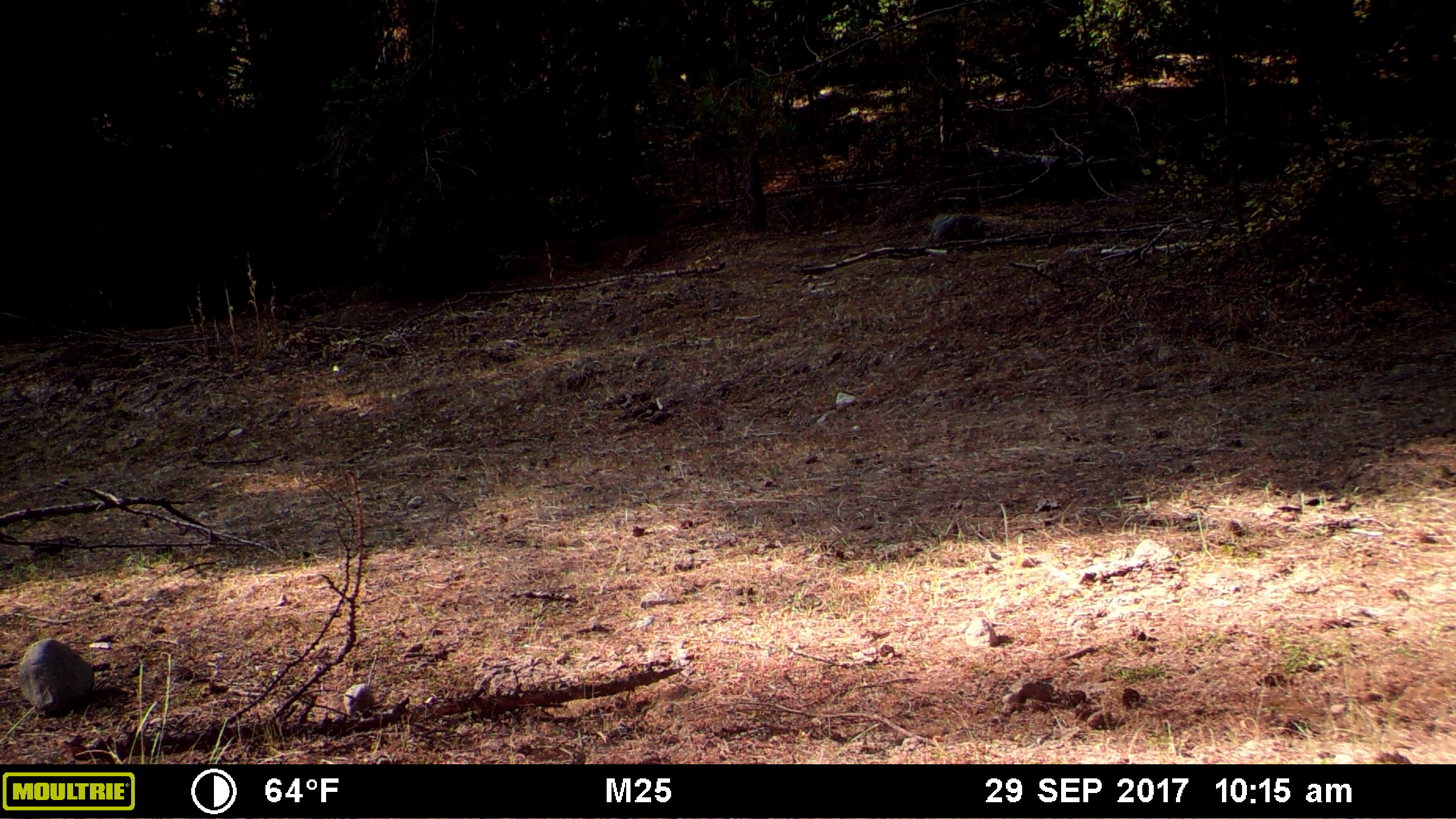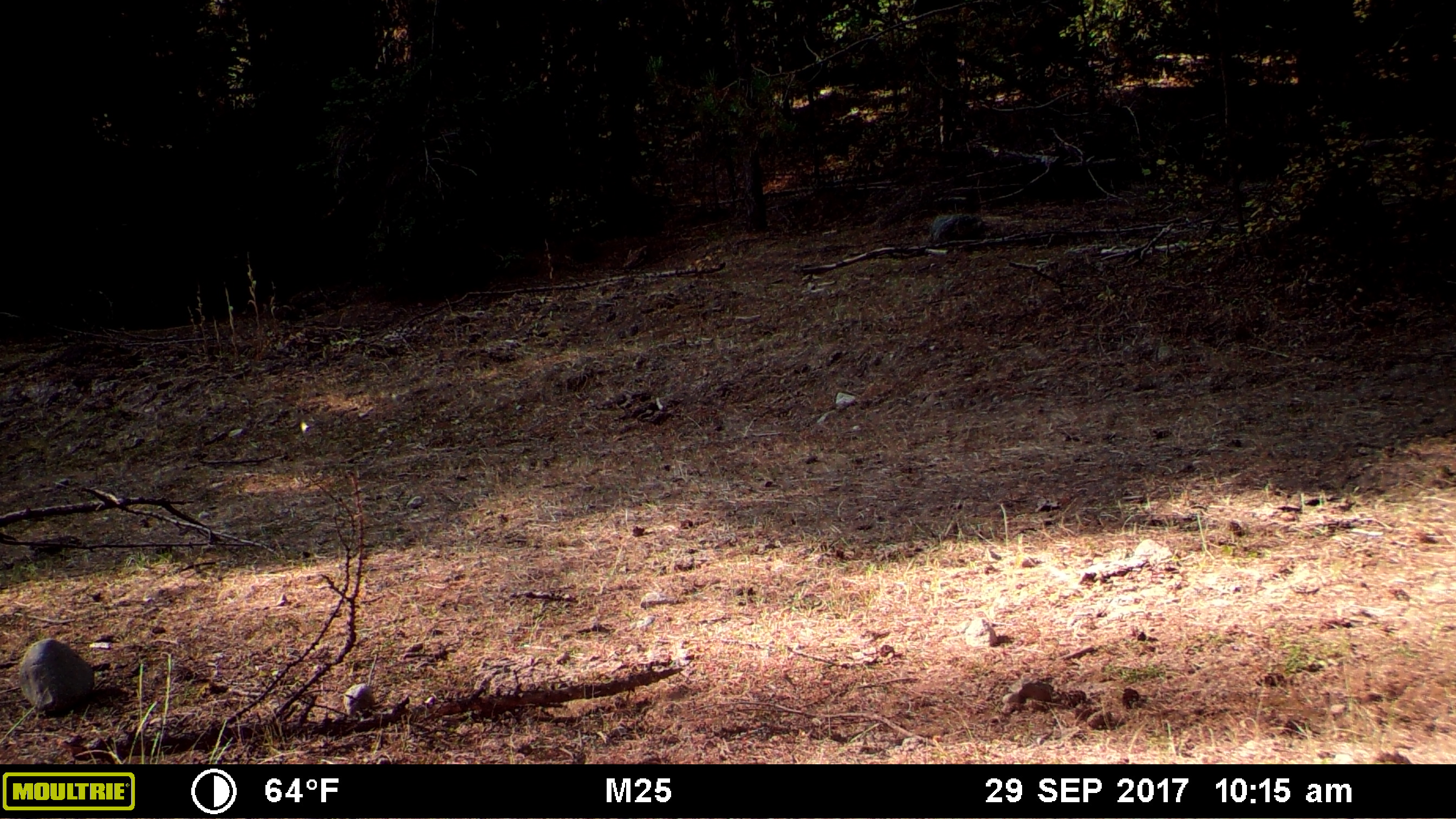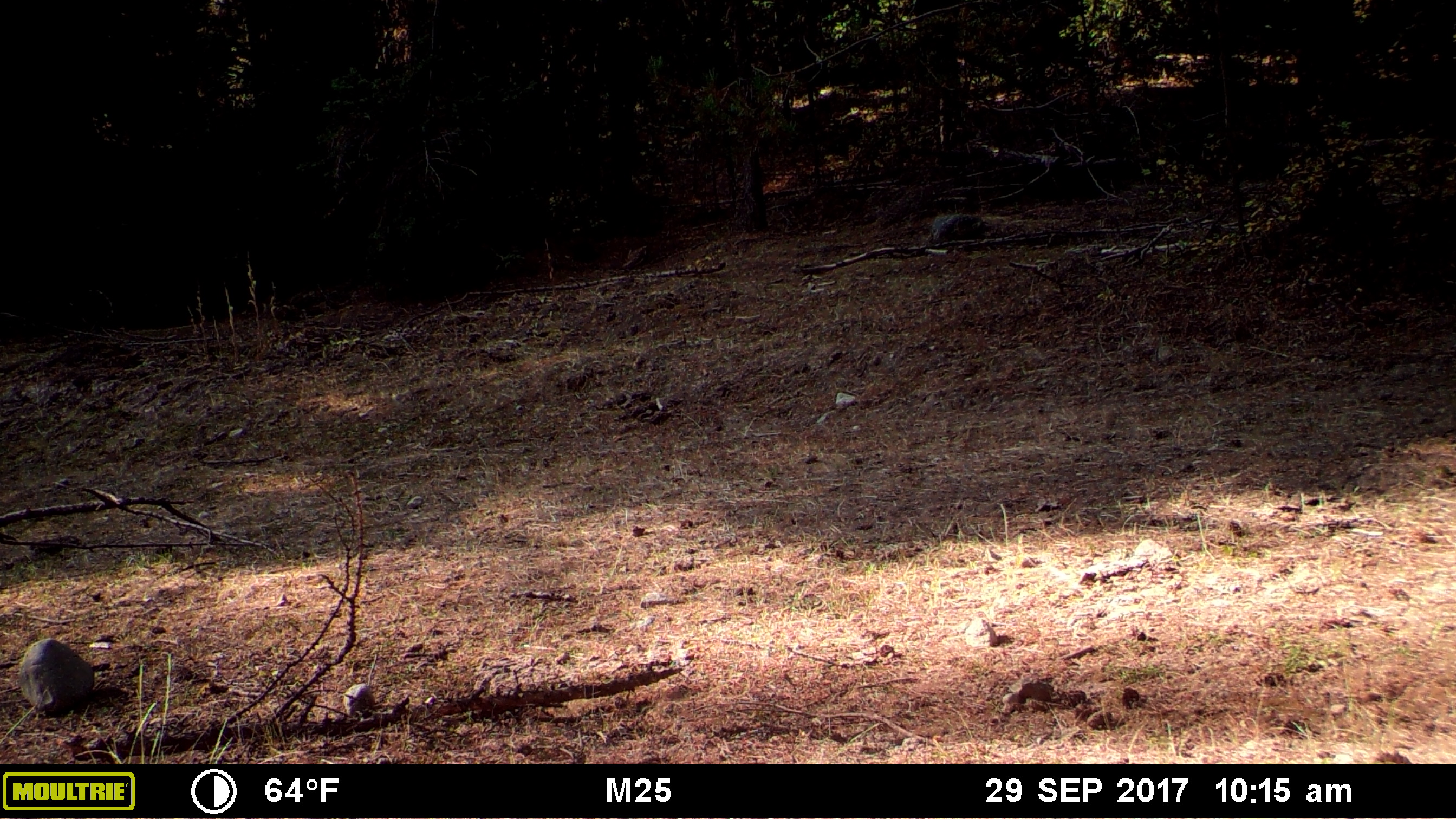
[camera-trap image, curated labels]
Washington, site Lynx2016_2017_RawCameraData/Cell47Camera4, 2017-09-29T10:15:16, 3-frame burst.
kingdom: Animalia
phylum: Chordata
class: Mammalia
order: Artiodactyla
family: Bovidae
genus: Bos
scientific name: Bos taurus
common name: domestic cattle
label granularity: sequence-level